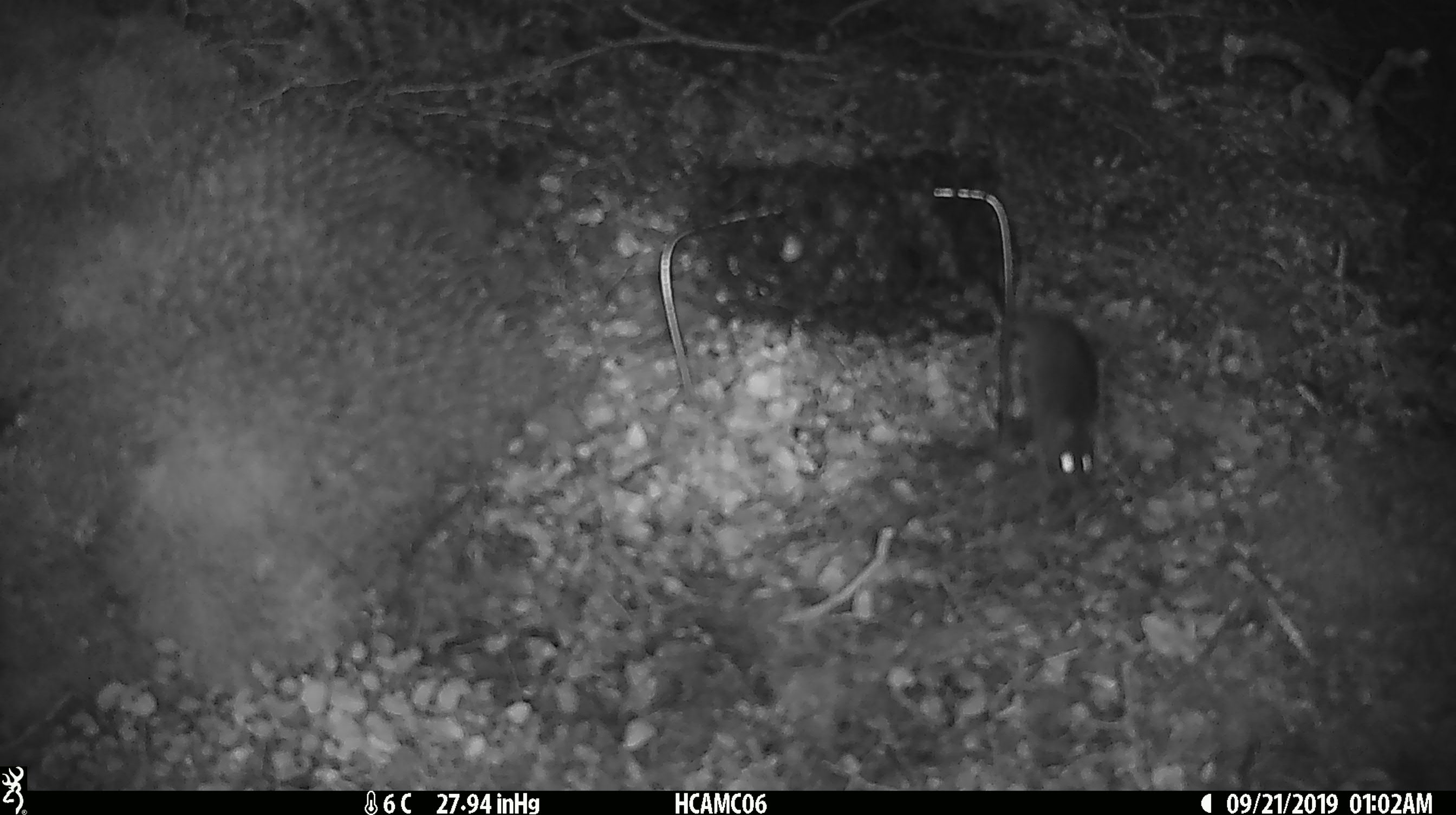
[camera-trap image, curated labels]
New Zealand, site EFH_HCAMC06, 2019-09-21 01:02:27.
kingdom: Animalia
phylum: Chordata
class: Mammalia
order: Rodentia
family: Muridae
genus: Mus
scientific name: Mus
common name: mouse